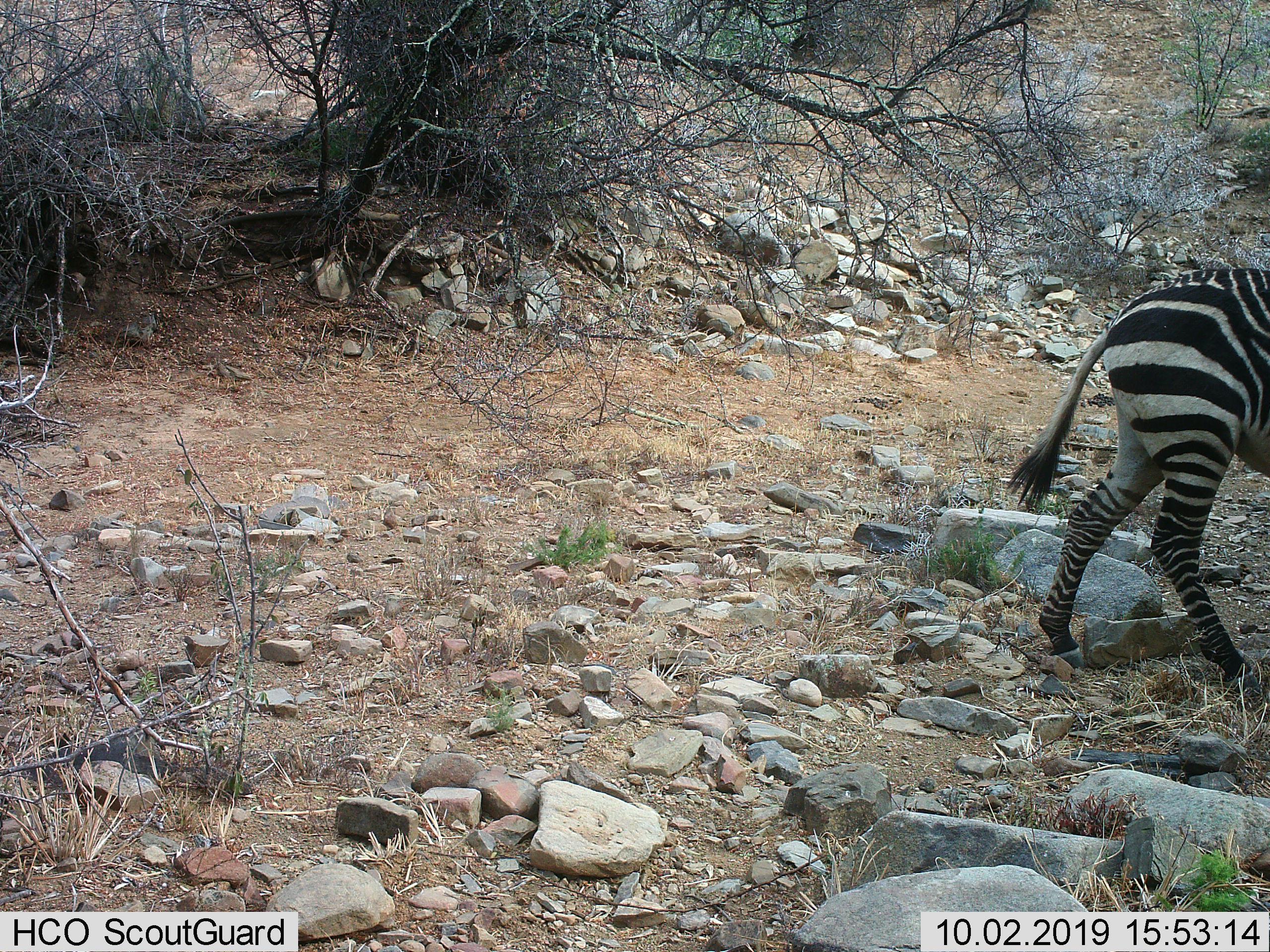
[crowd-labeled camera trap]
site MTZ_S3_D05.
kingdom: Animalia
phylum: Chordata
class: Mammalia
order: Perissodactyla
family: Equidae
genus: Equus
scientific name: Equus zebra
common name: mountain zebra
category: zebramountain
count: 1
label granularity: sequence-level